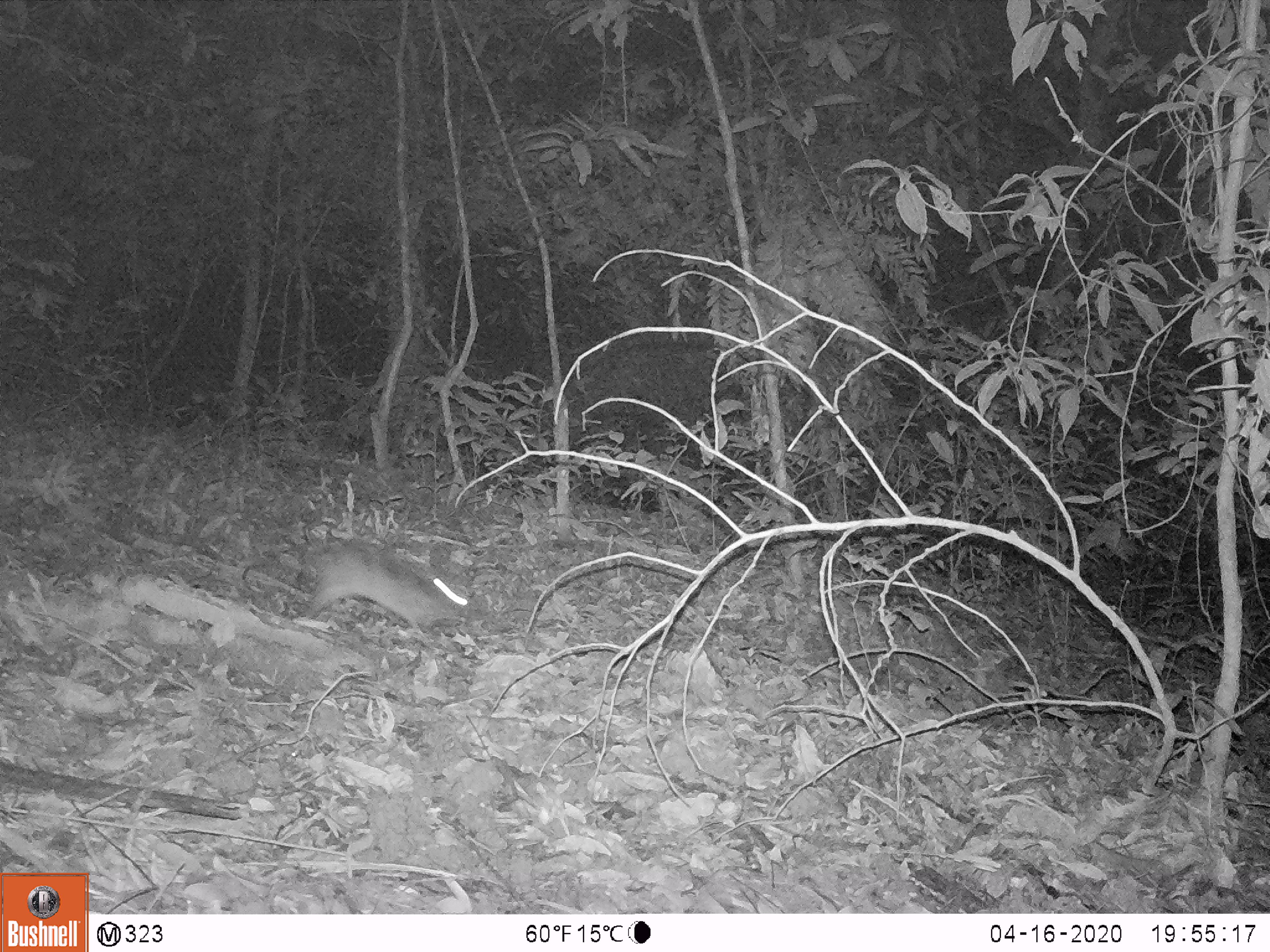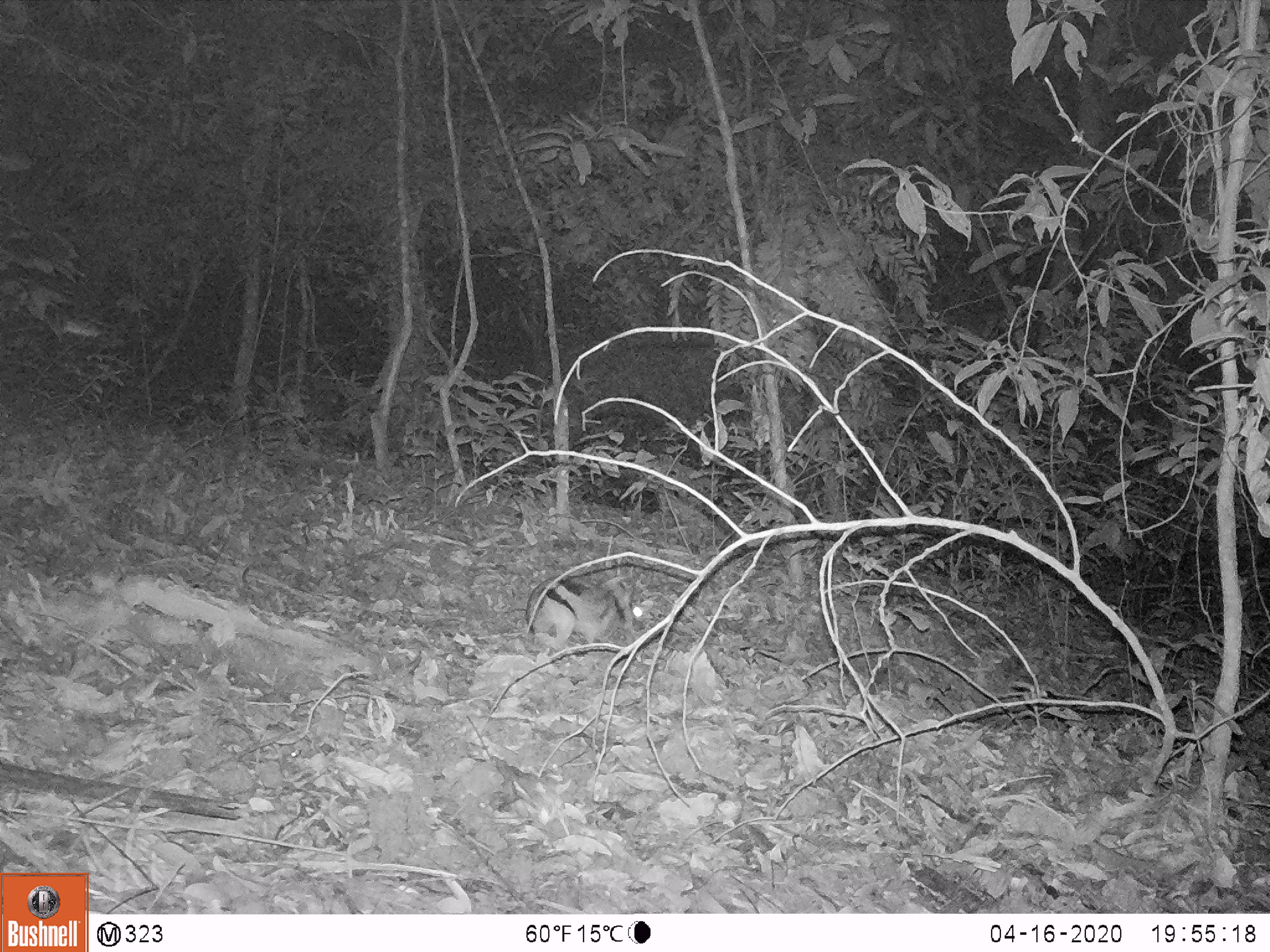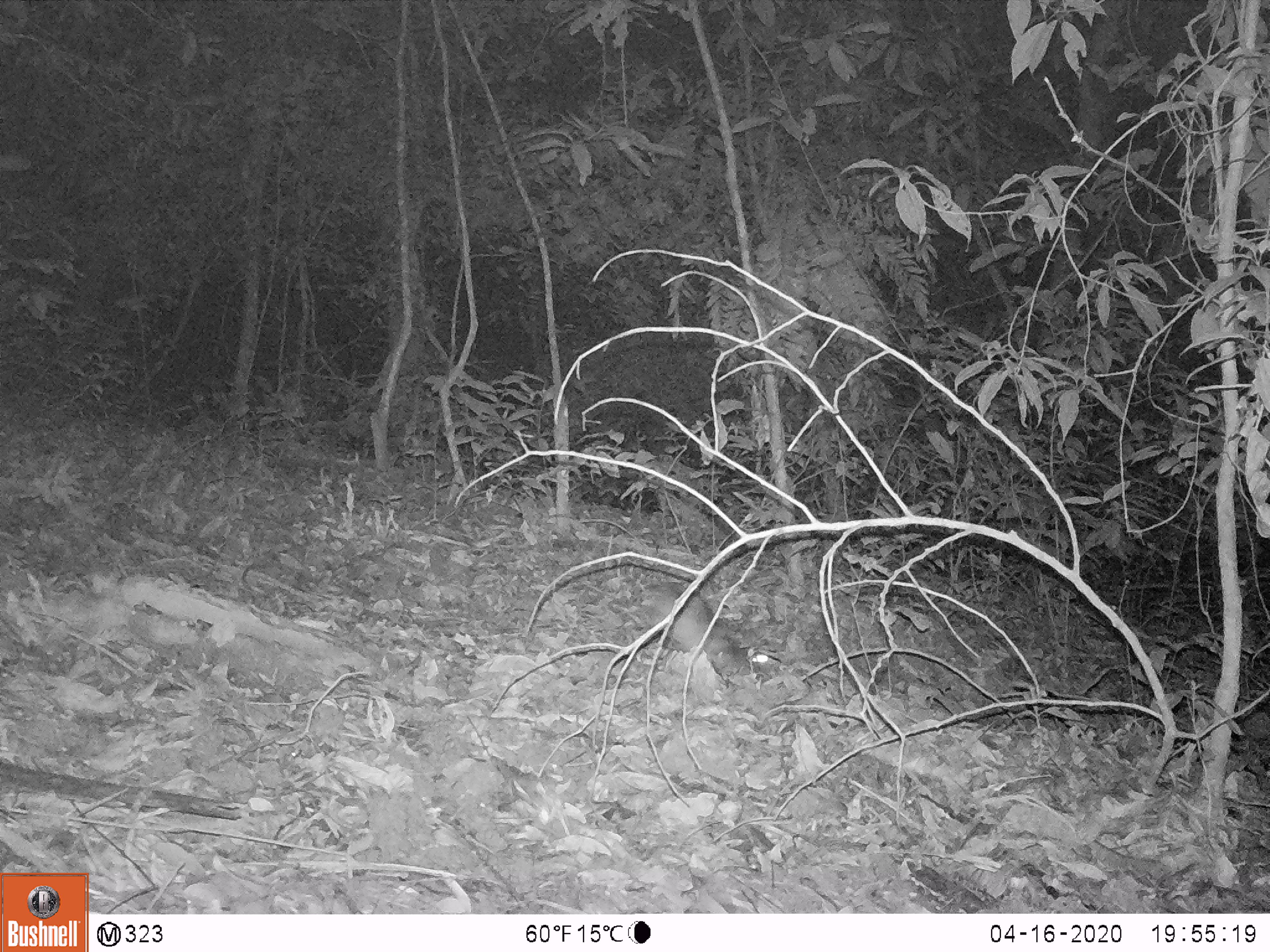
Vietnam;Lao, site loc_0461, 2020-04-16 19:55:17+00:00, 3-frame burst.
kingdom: Animalia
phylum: Chordata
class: Mammalia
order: Lagomorpha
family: Leporidae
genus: Nesolagus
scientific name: Nesolagus timminsi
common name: annamite striped rabbit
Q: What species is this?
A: Annamite striped rabbit (Nesolagus timminsi).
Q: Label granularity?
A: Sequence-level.